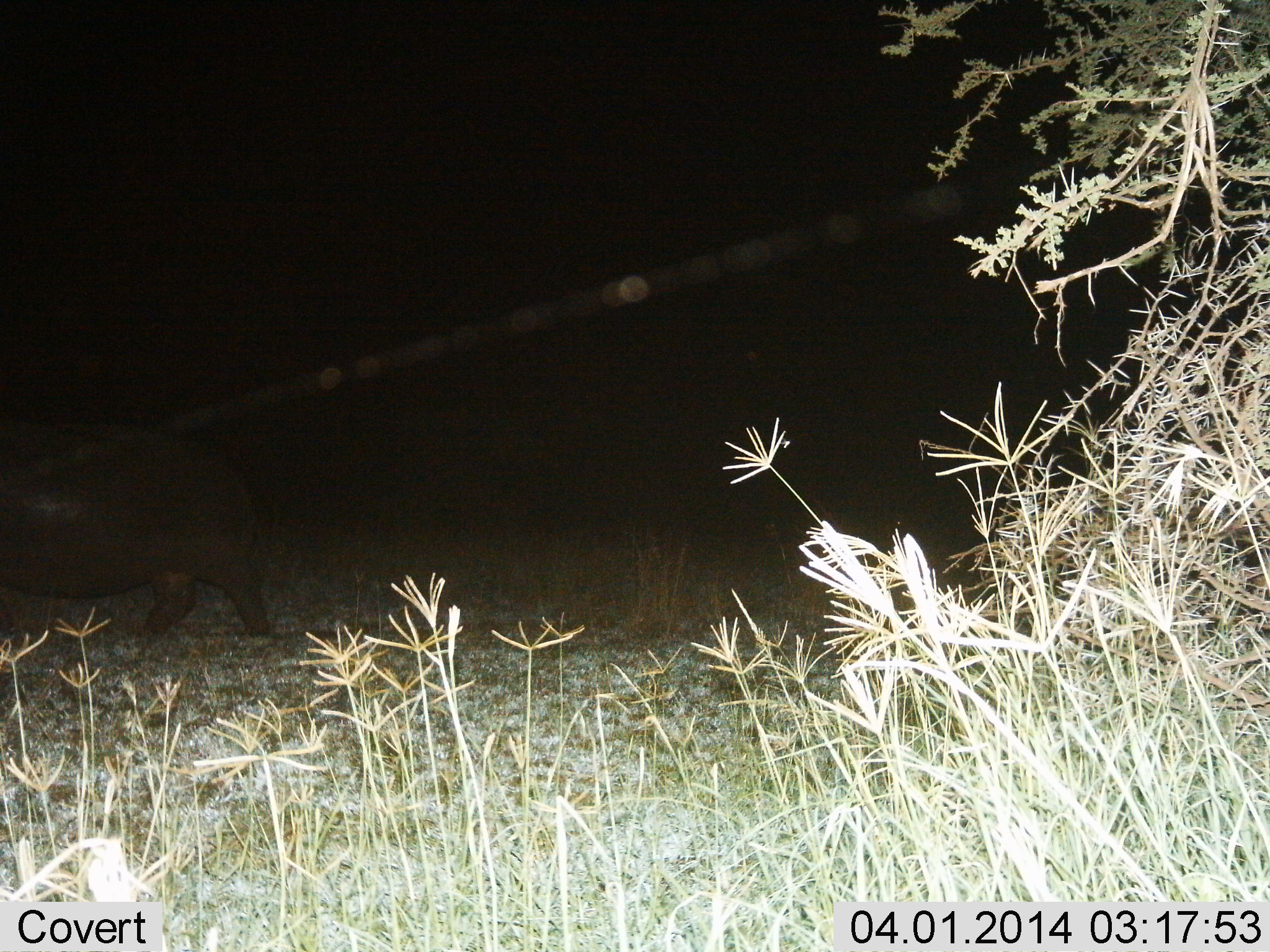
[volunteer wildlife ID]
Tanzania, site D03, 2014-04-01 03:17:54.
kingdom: Animalia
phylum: Chordata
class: Mammalia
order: Artiodactyla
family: Hippopotamidae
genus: Hippopotamus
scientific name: Hippopotamus amphibius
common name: hippopotamus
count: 1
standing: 20%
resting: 0%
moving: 90%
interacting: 0%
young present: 0%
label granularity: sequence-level